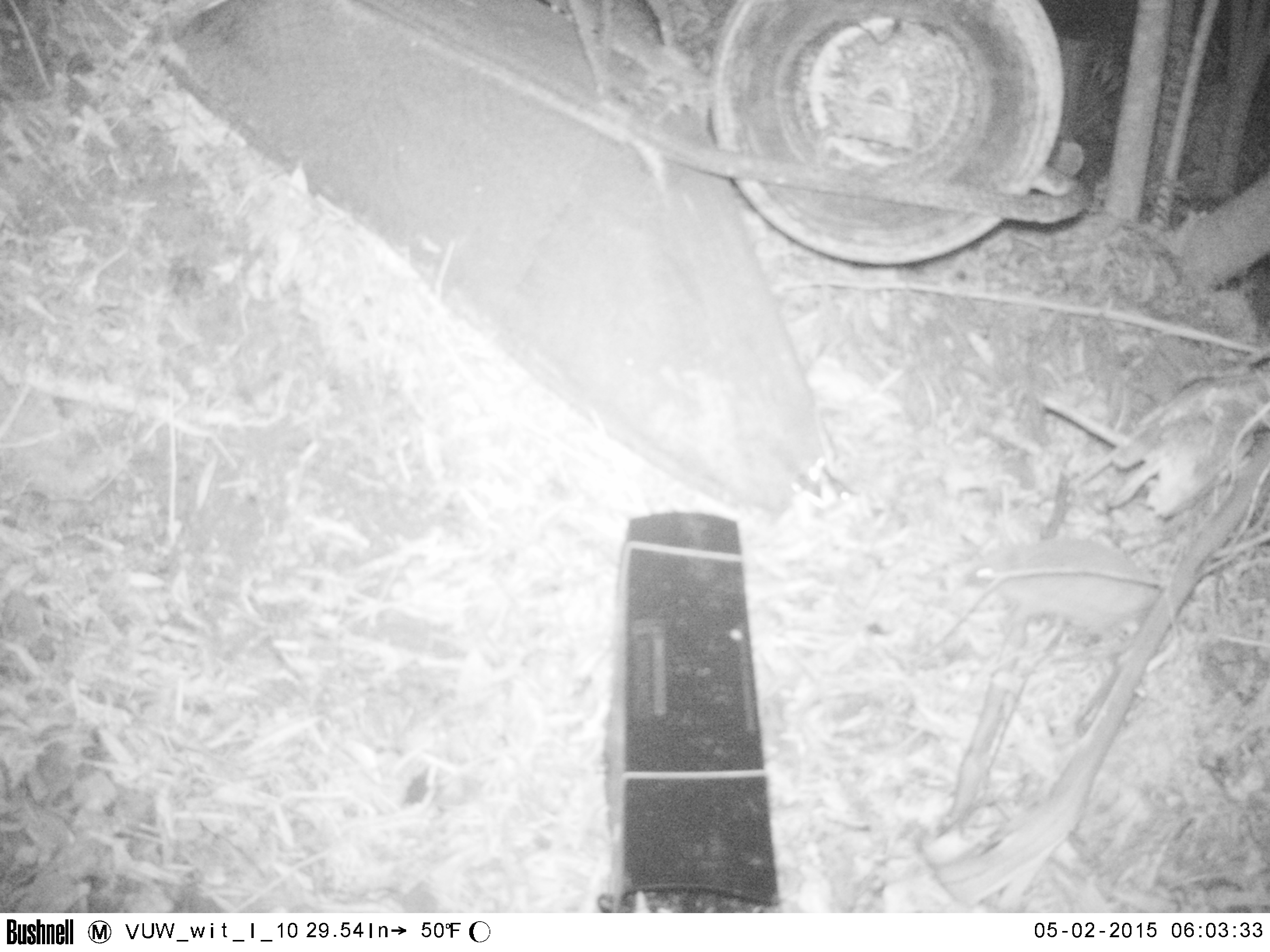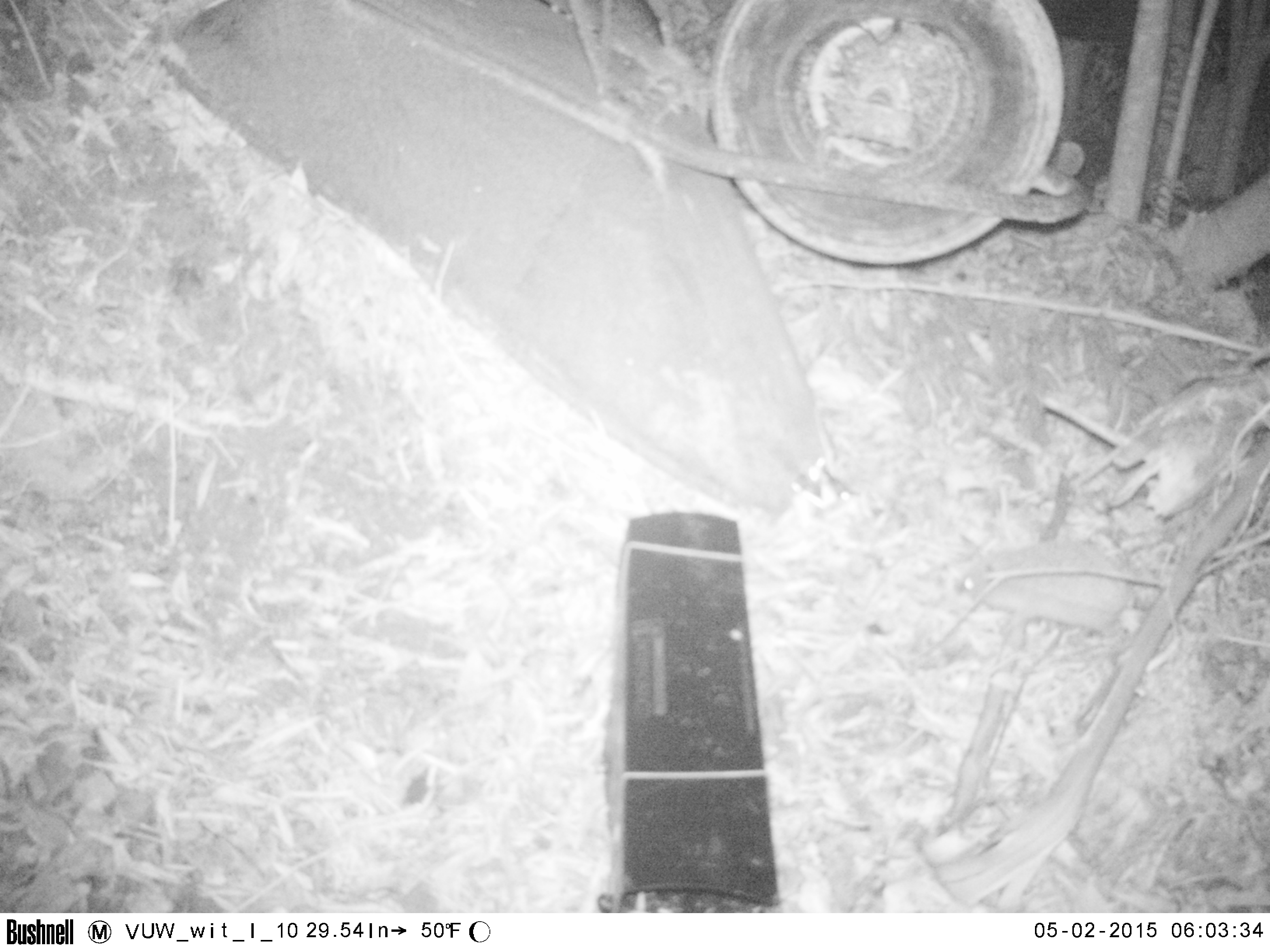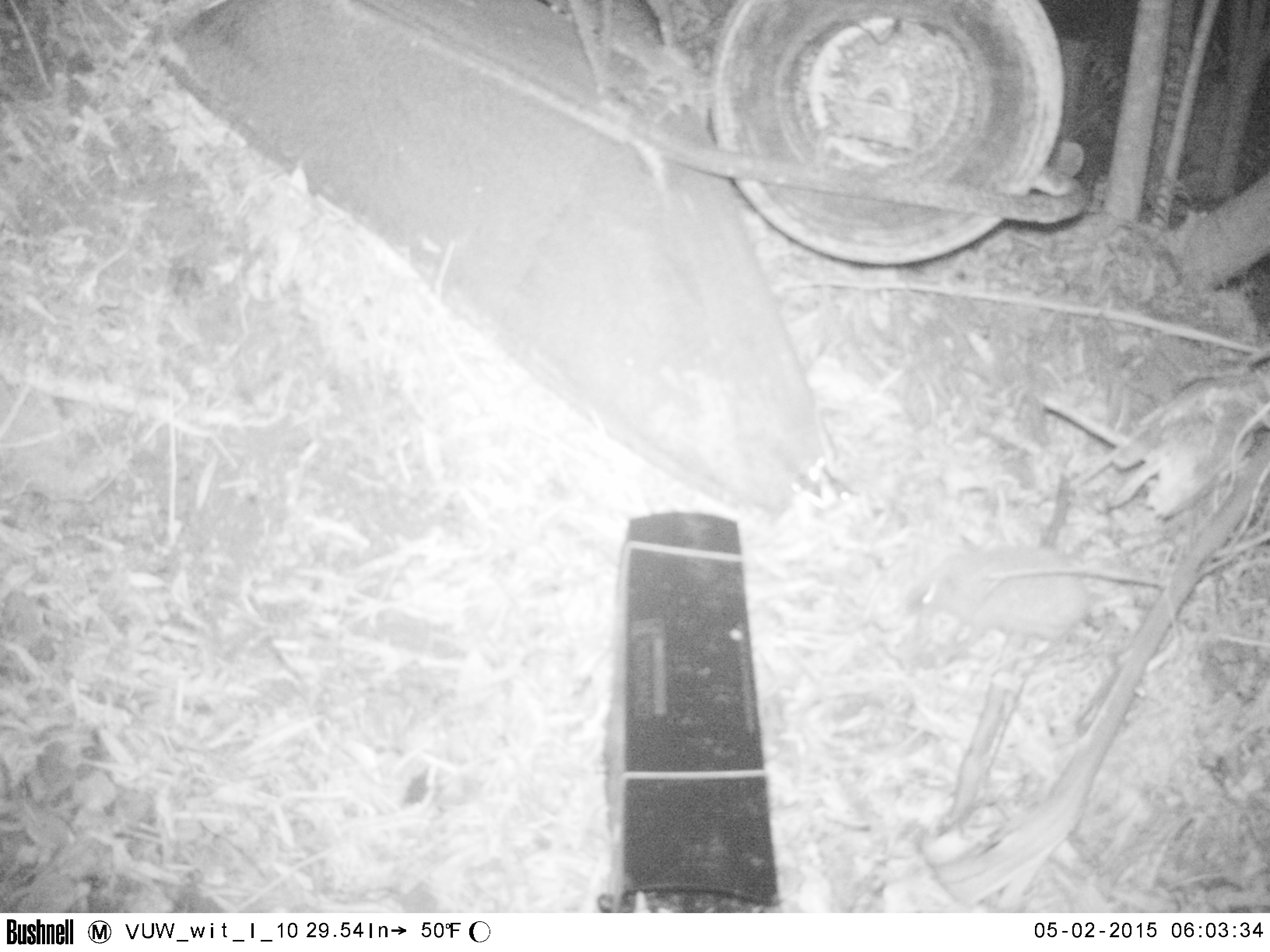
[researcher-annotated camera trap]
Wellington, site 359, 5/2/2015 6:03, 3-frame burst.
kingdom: Animalia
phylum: Chordata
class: Mammalia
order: Eulipotyphla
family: Erinaceidae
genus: Erinaceus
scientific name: Erinaceus europaeus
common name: hedgehog